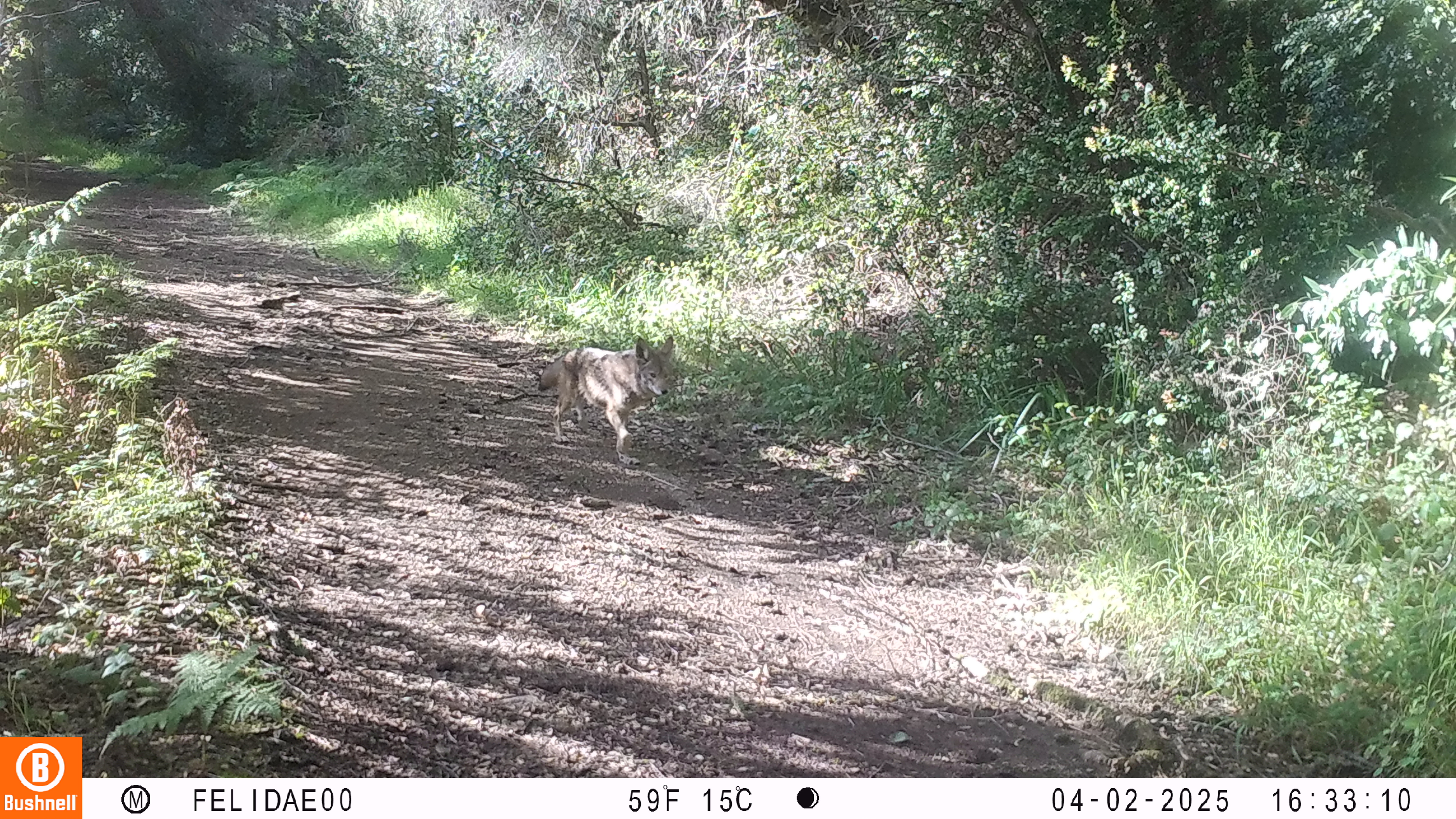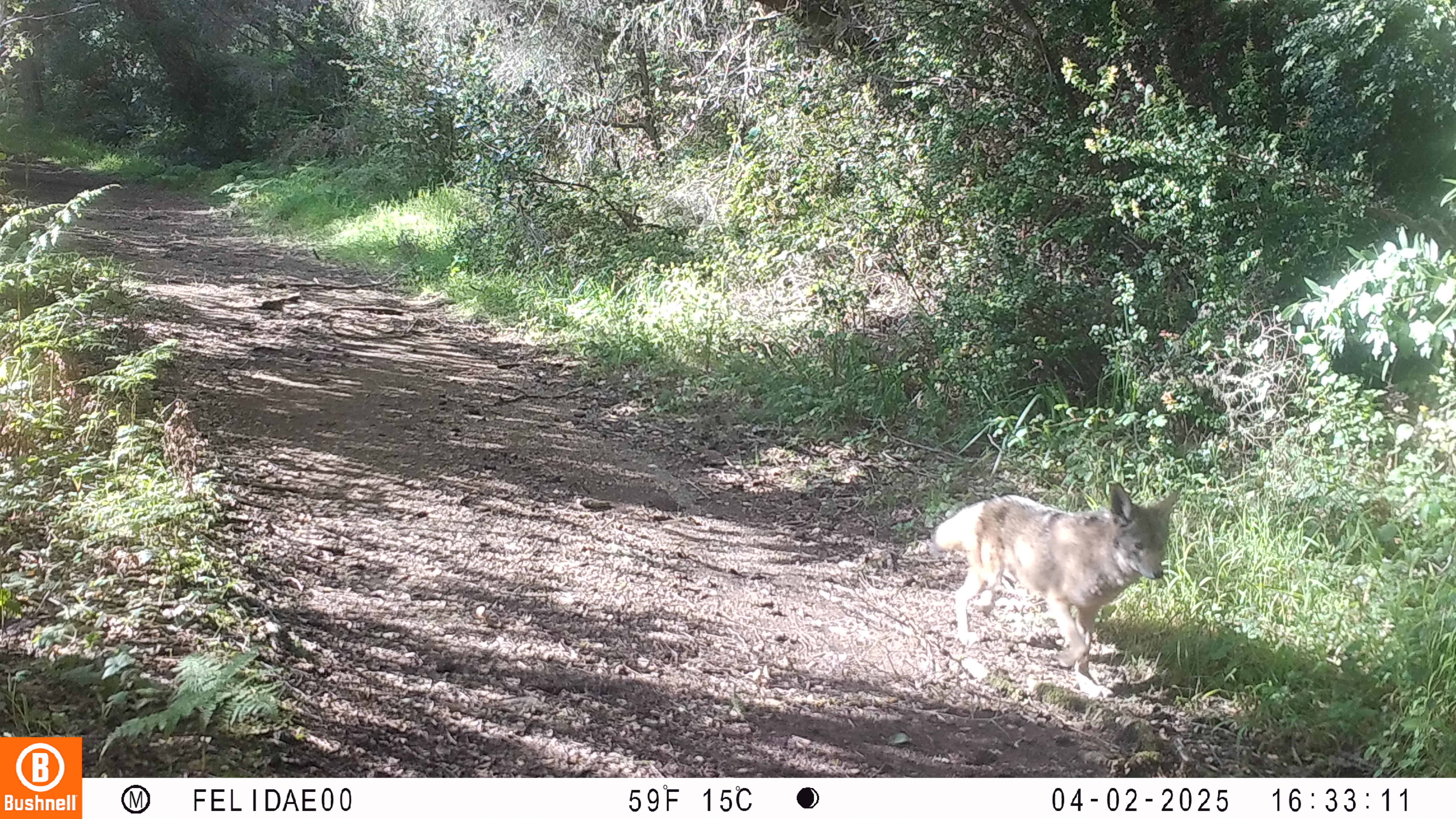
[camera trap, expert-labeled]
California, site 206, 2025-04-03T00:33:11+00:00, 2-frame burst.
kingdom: Animalia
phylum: Chordata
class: Mammalia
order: Carnivora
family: Canidae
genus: Canis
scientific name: Canis latrans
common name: coyote